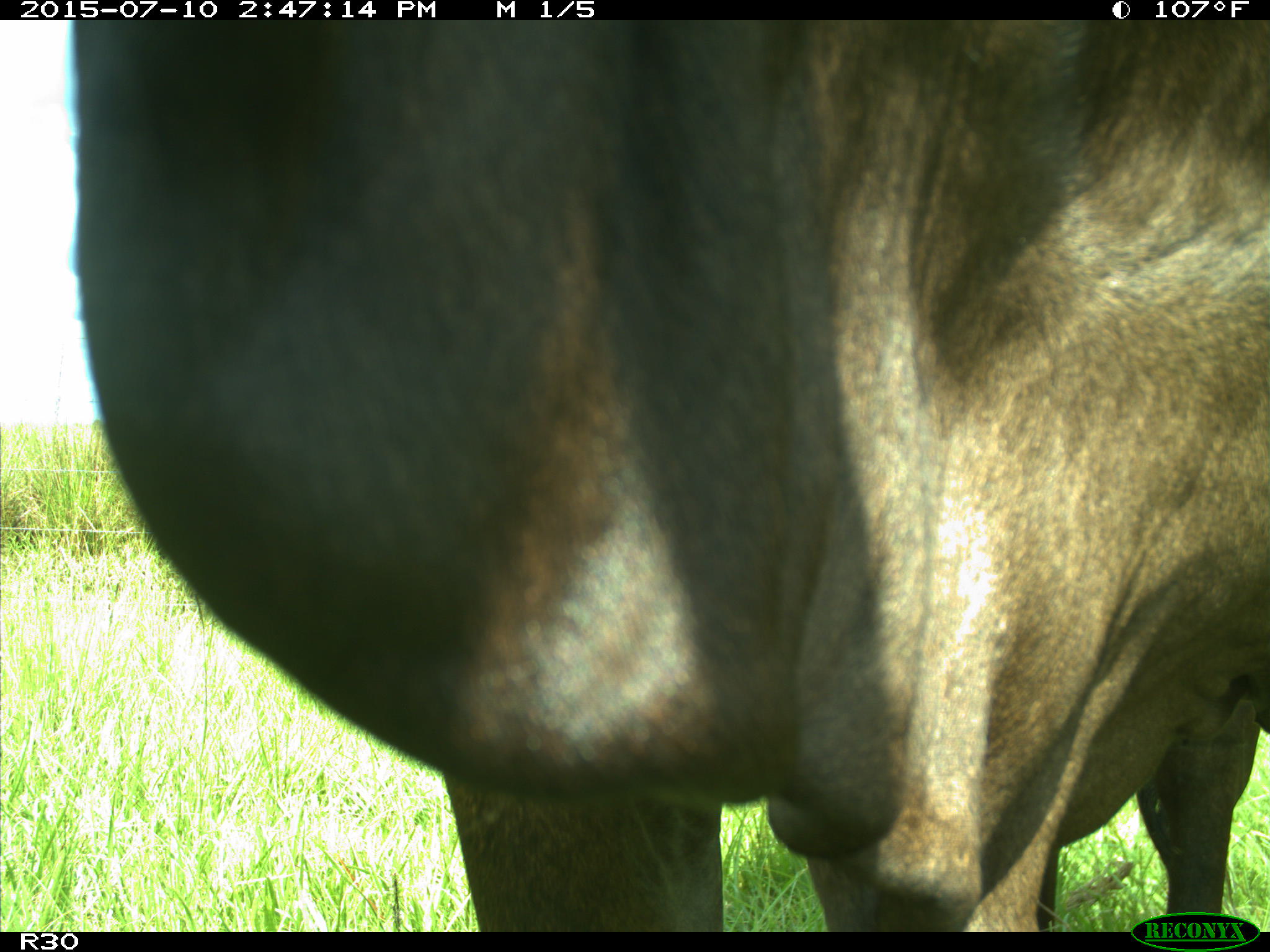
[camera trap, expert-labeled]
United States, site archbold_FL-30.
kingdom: Animalia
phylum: Chordata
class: Mammalia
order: Artiodactyla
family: Bovidae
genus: Bos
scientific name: Bos taurus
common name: domestic cow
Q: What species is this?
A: Bos taurus (domestic cow).